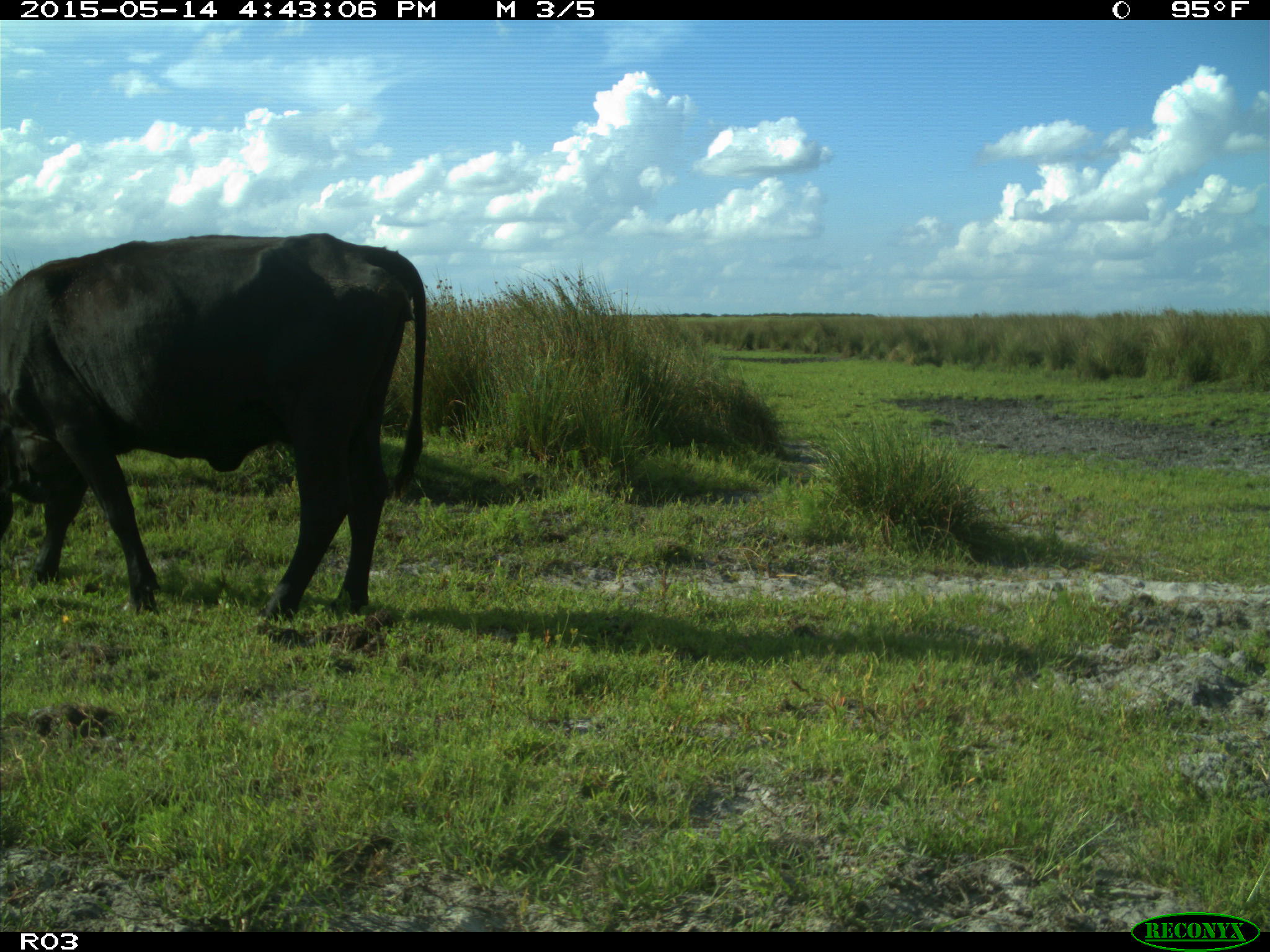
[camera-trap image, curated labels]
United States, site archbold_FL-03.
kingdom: Animalia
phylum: Chordata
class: Mammalia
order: Artiodactyla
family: Bovidae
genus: Bos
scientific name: Bos taurus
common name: domestic cow